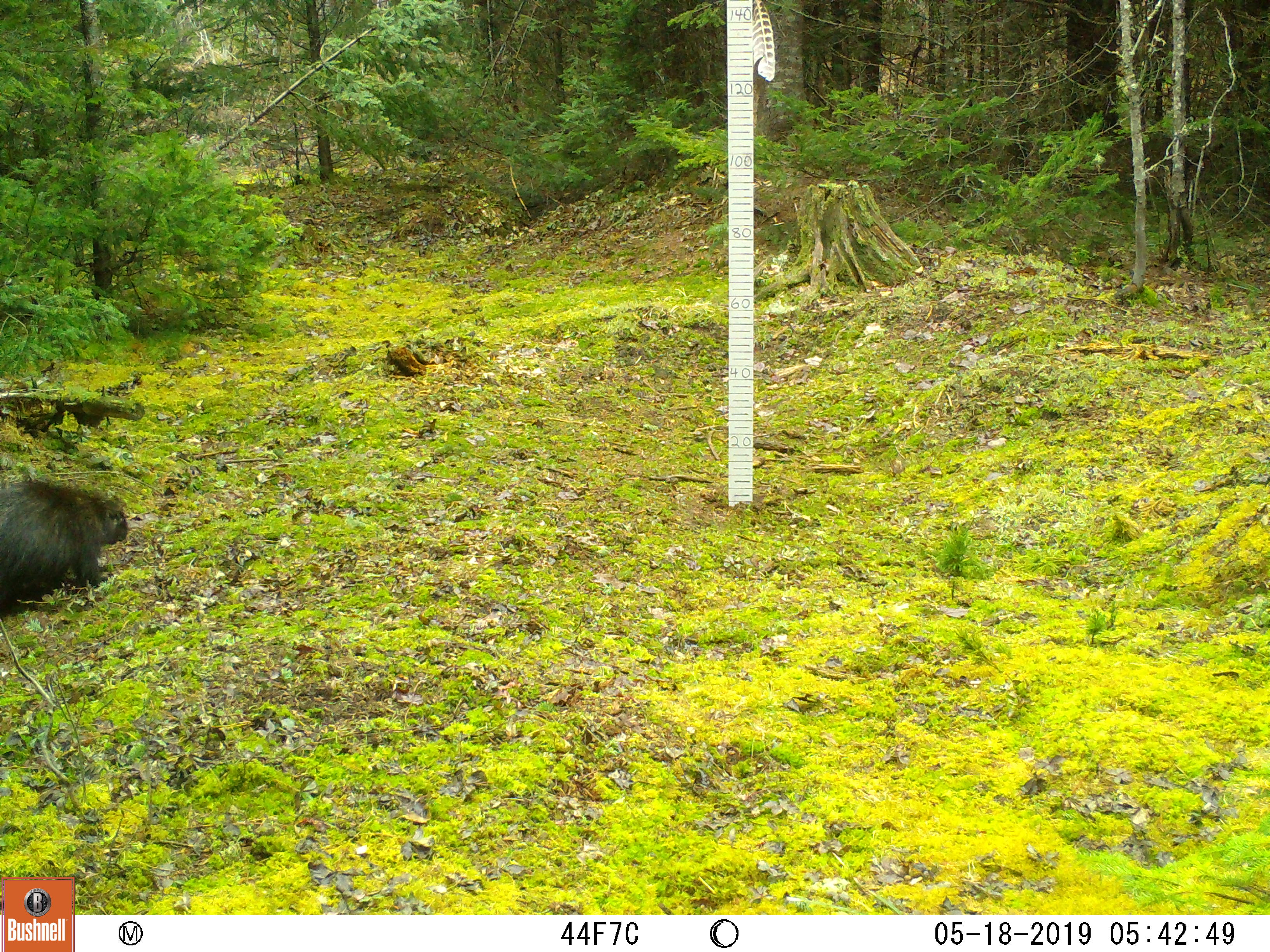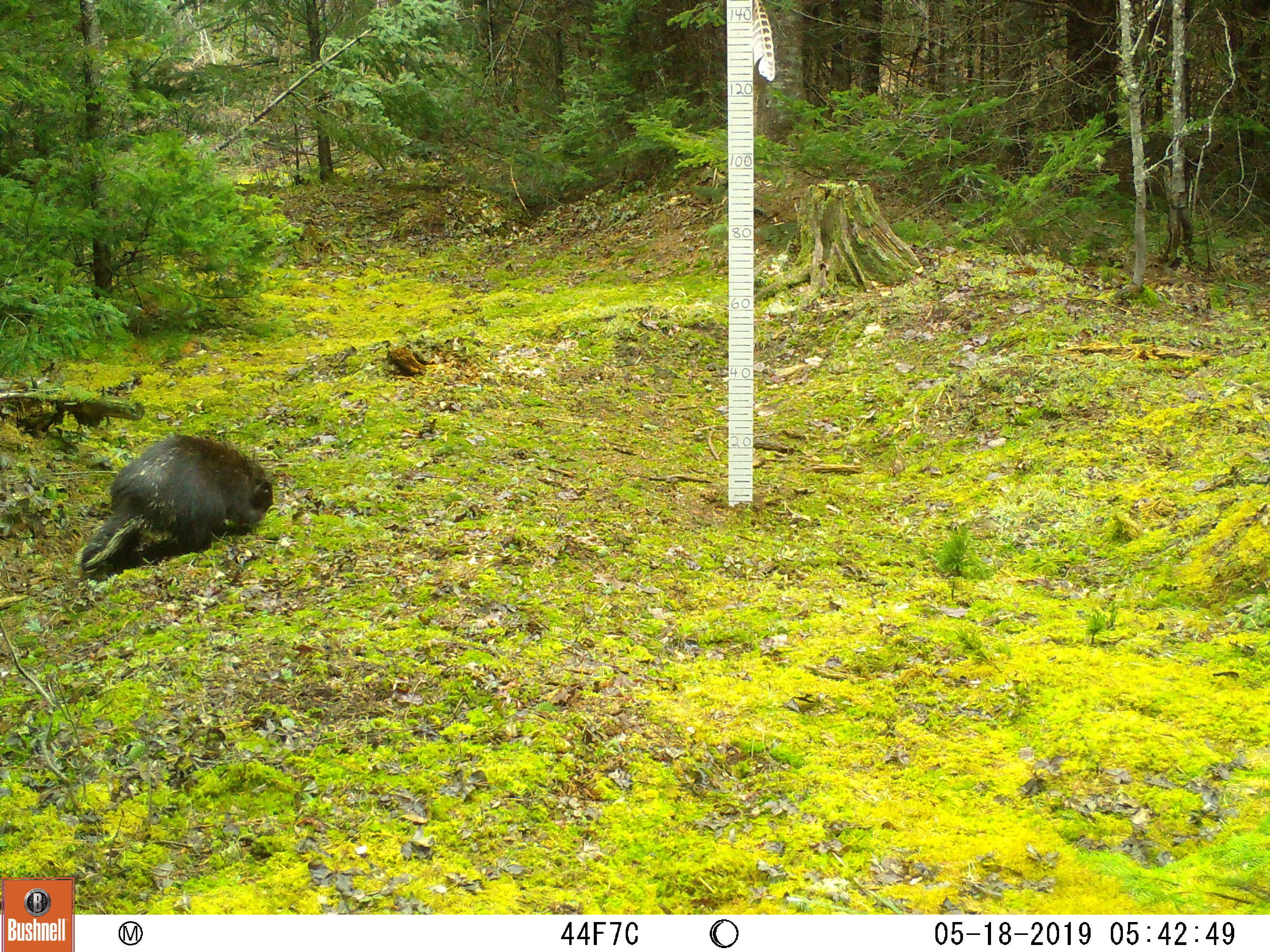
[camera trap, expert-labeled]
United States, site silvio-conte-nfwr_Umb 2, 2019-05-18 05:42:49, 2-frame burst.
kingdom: Animalia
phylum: Chordata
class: Mammalia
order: Rodentia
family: Sciuridae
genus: Marmota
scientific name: Marmota monax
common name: woodchuck